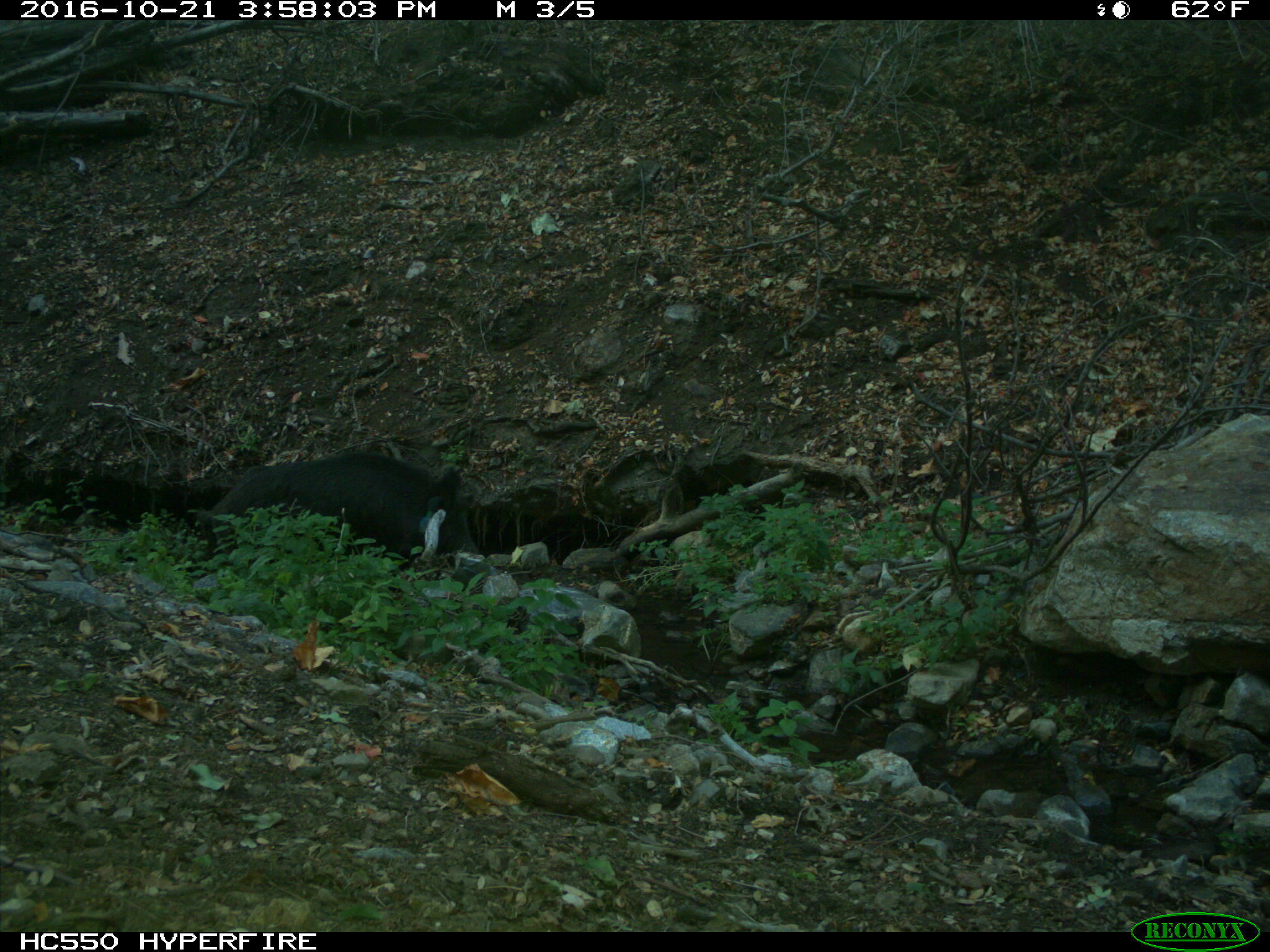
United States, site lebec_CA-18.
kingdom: Animalia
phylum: Chordata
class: Mammalia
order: Artiodactyla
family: Suidae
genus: Sus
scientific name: Sus scrofa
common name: wild boar